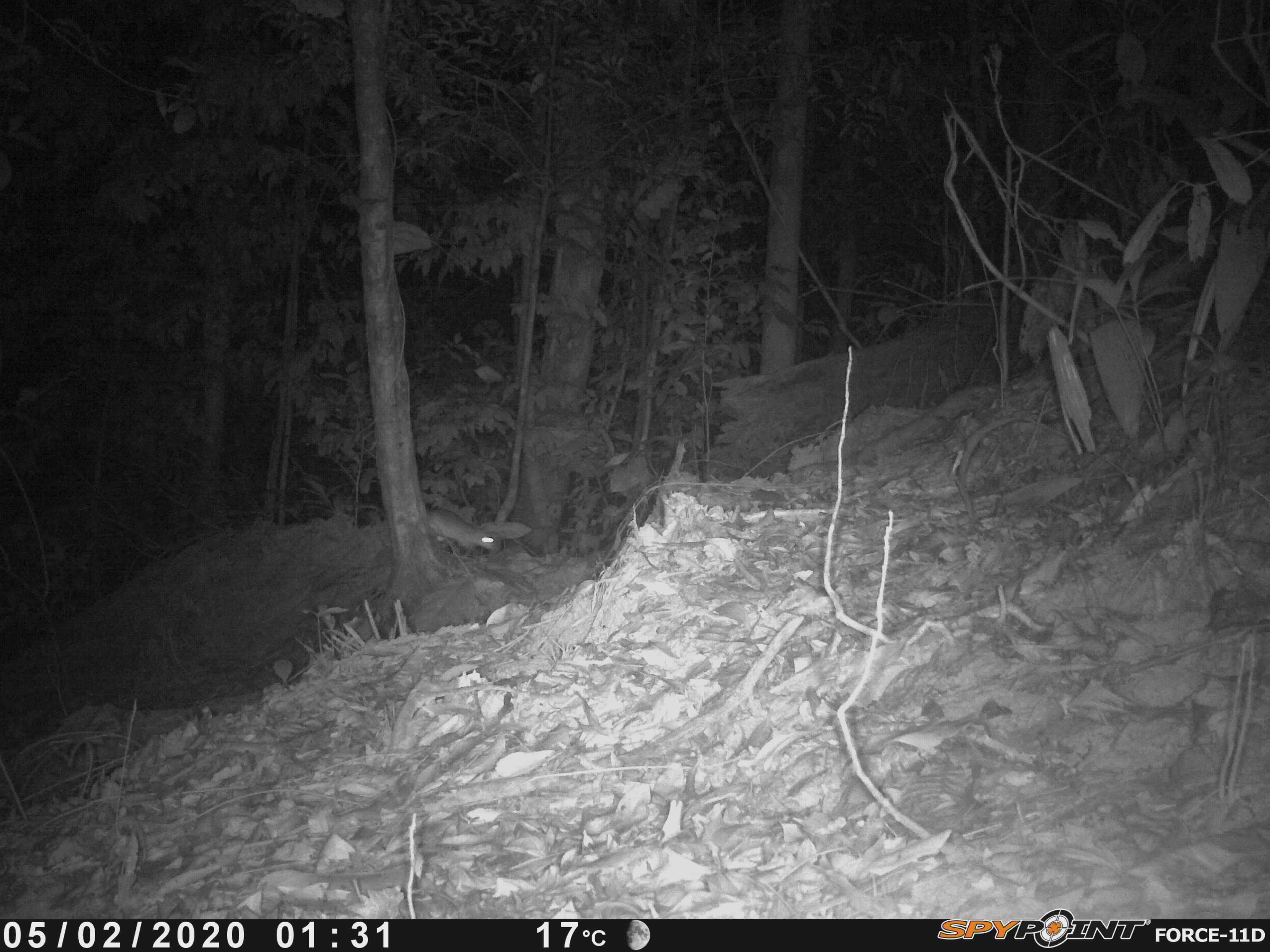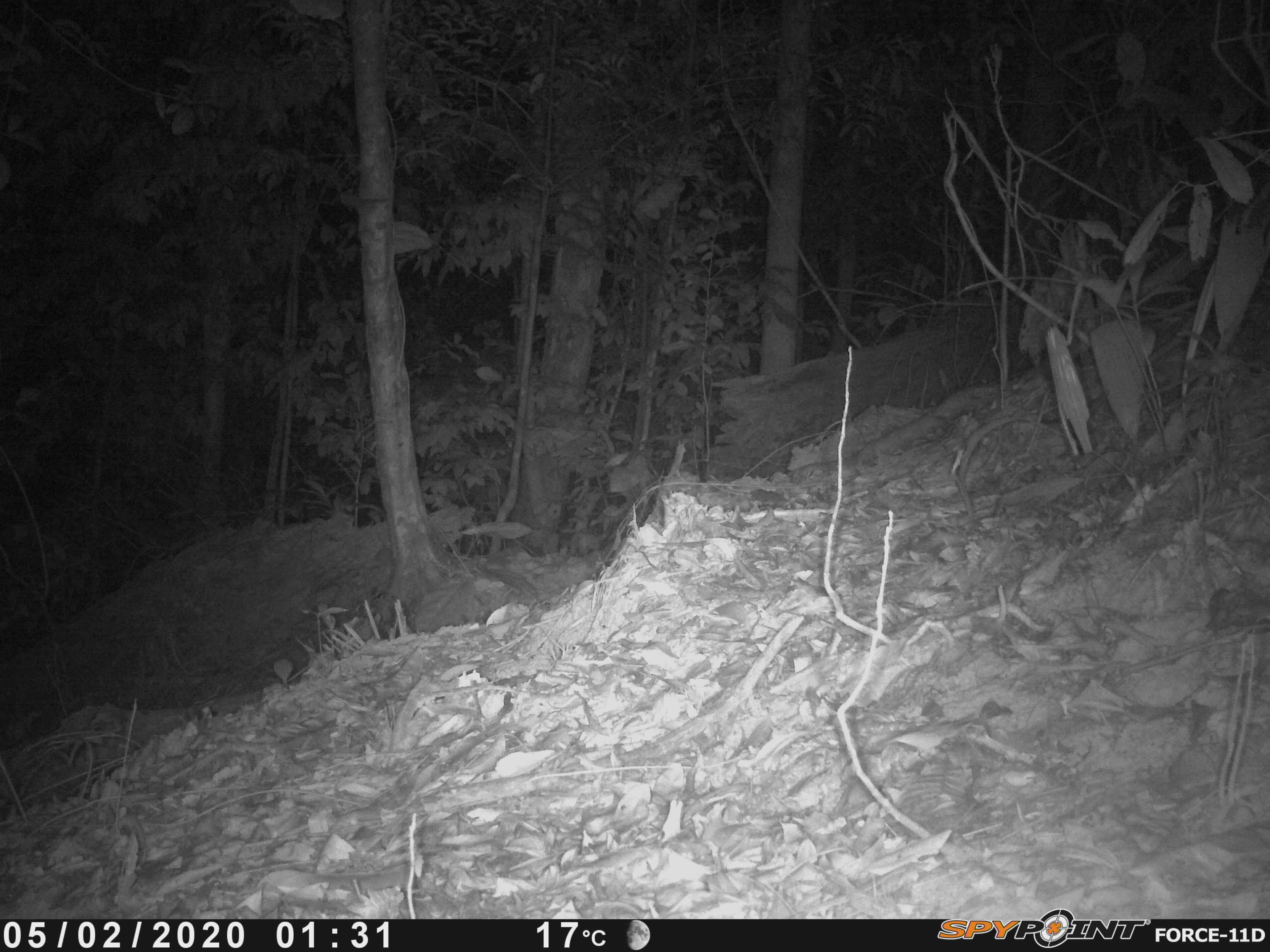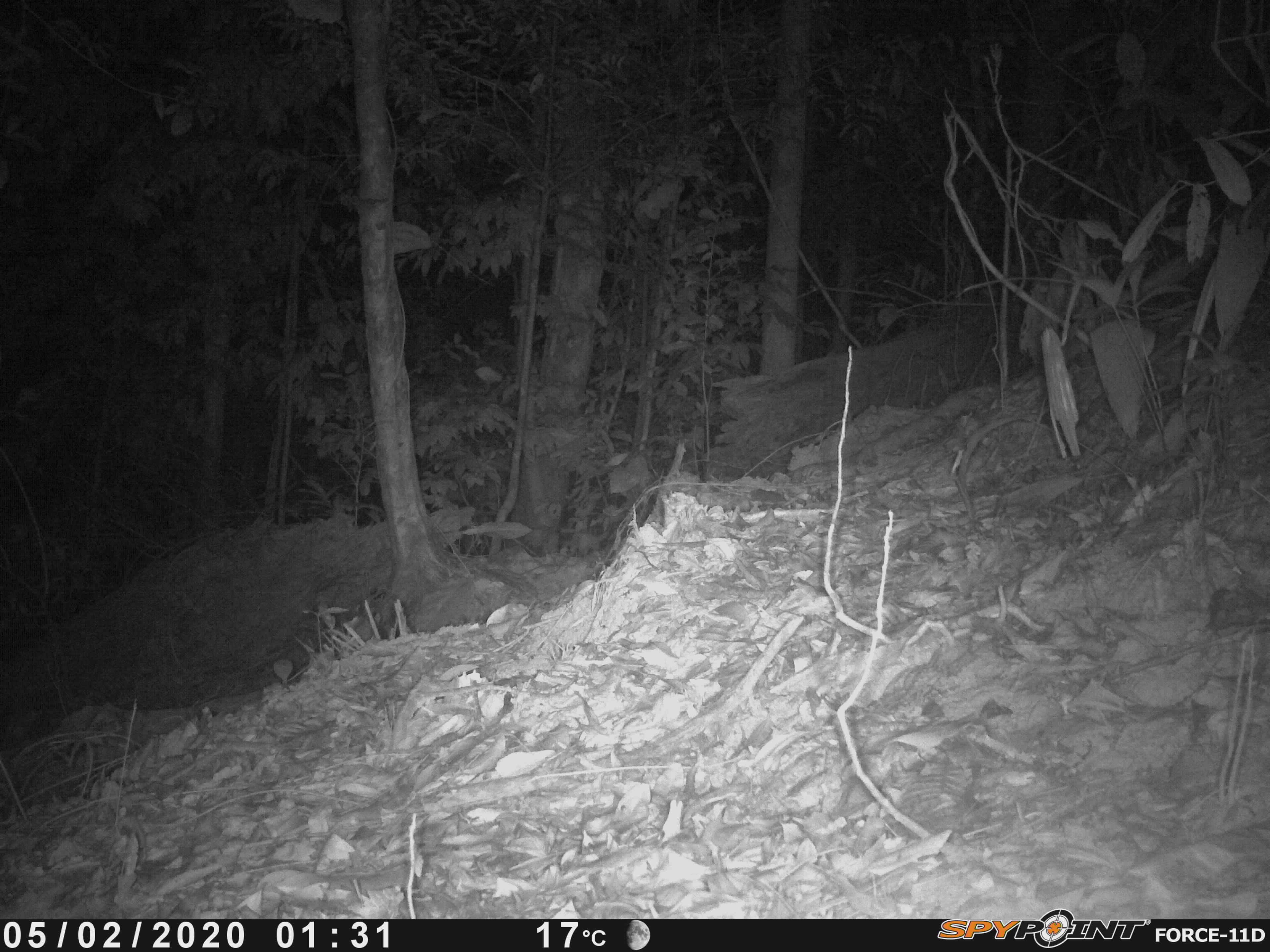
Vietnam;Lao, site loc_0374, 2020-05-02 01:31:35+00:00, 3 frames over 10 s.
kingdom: Animalia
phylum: Chordata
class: Mammalia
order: Rodentia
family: Muridae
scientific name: Muridae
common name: old-world mice and rats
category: unidentified murid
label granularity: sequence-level